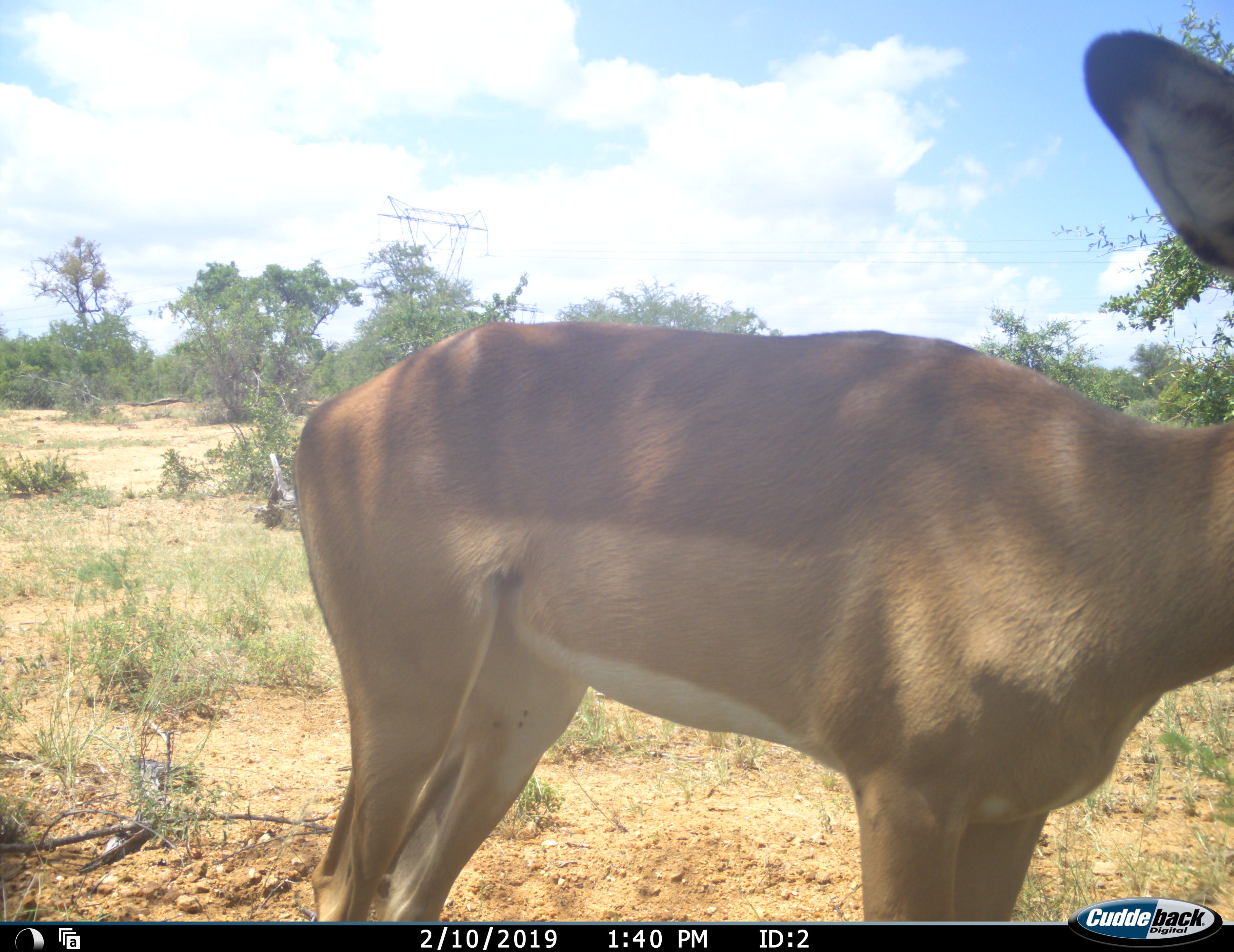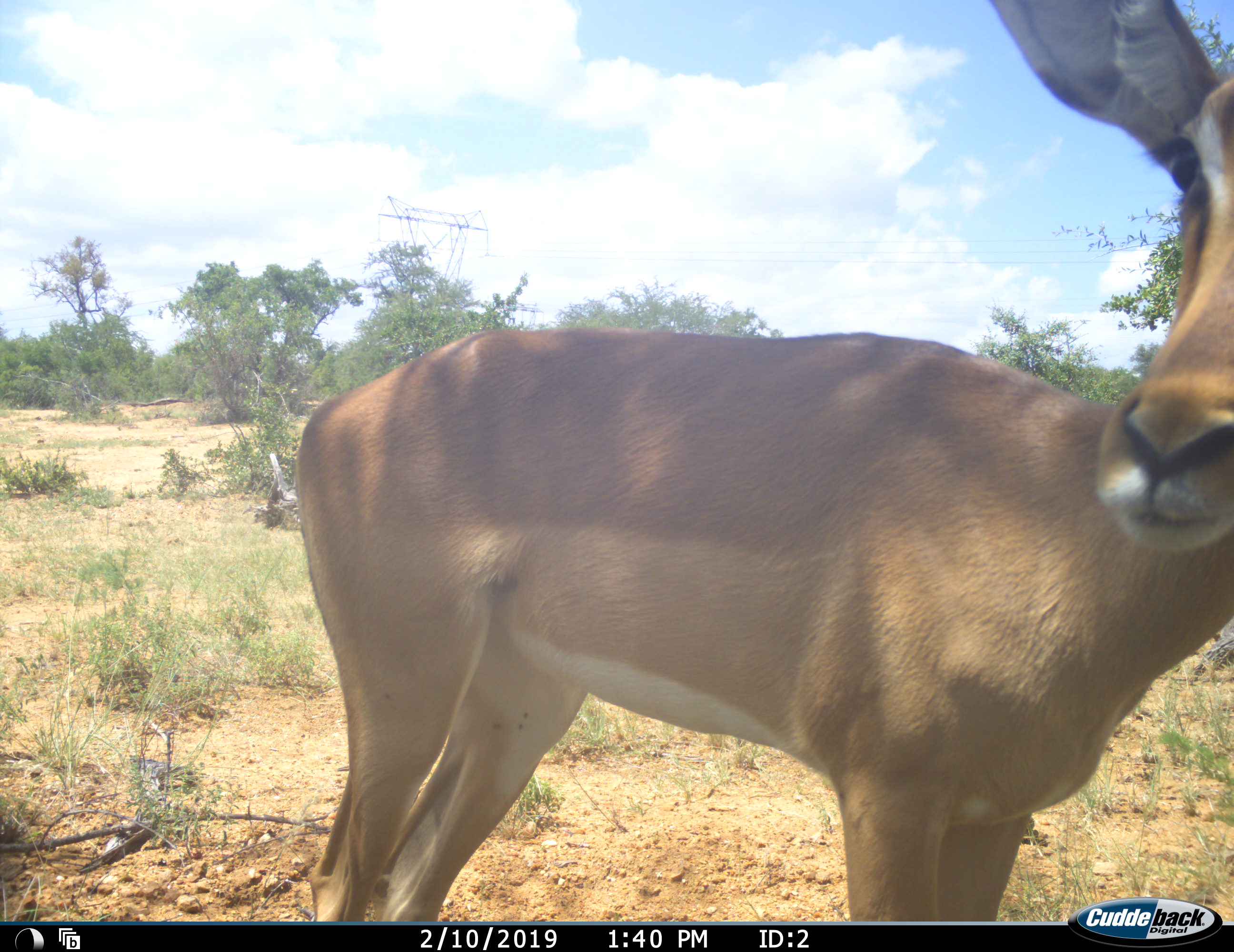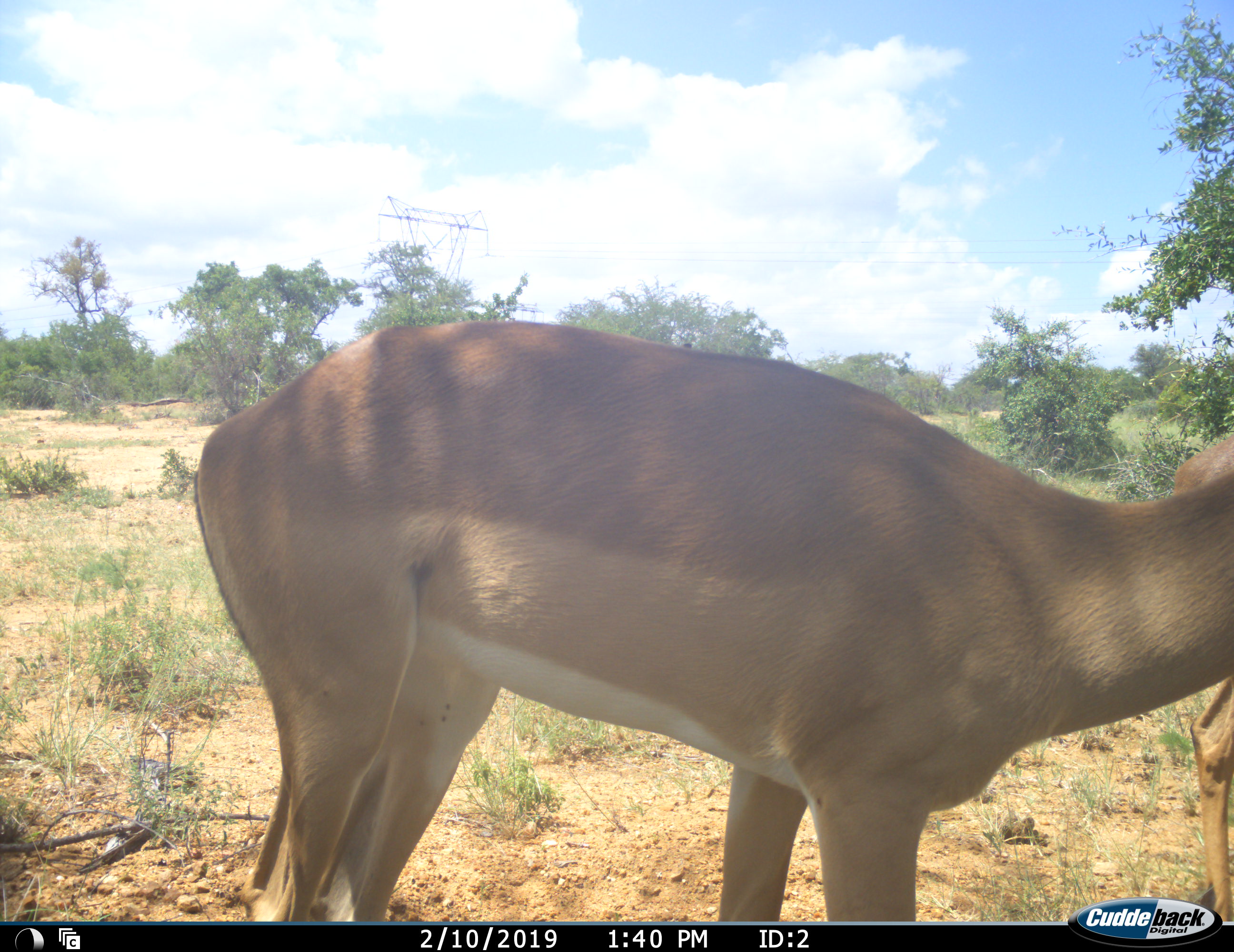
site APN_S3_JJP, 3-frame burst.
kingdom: Animalia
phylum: Chordata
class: Mammalia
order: Artiodactyla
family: Bovidae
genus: Aepyceros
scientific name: Aepyceros melampus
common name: impala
Impala (Aepyceros melampus), count 2. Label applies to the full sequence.